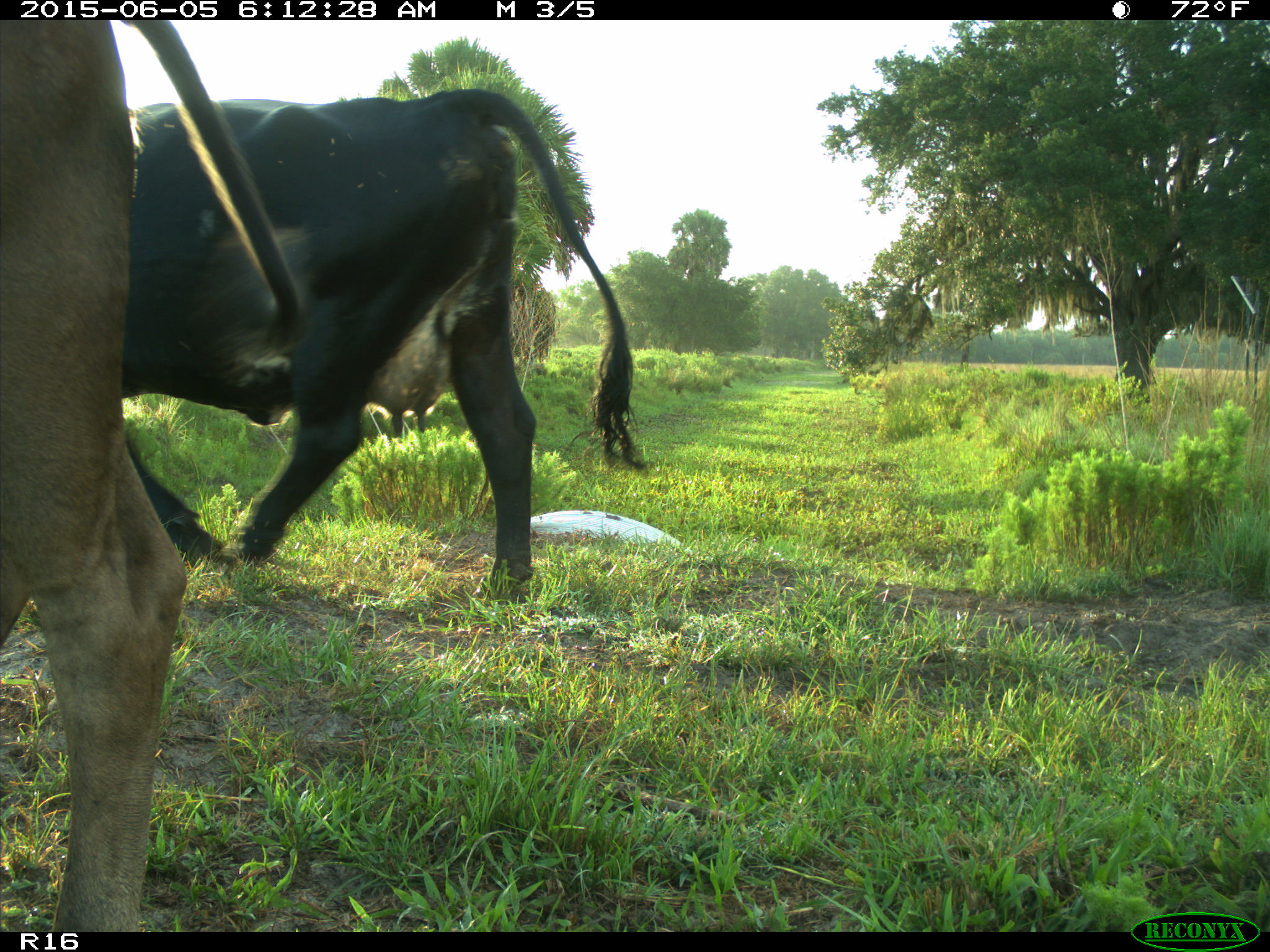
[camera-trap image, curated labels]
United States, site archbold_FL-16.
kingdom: Animalia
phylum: Chordata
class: Mammalia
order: Artiodactyla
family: Bovidae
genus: Bos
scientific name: Bos taurus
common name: domestic cow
Bos taurus (domestic cow).